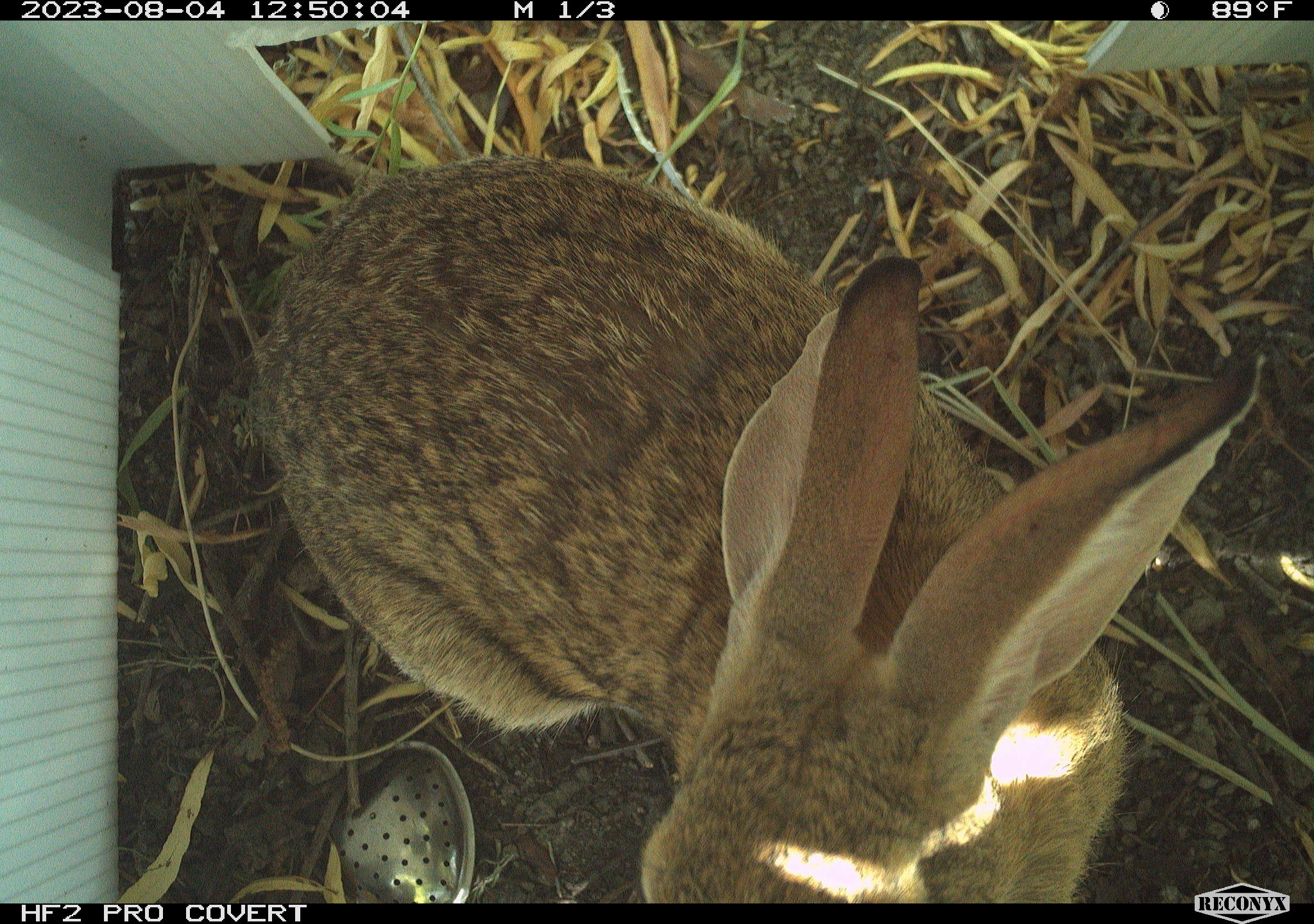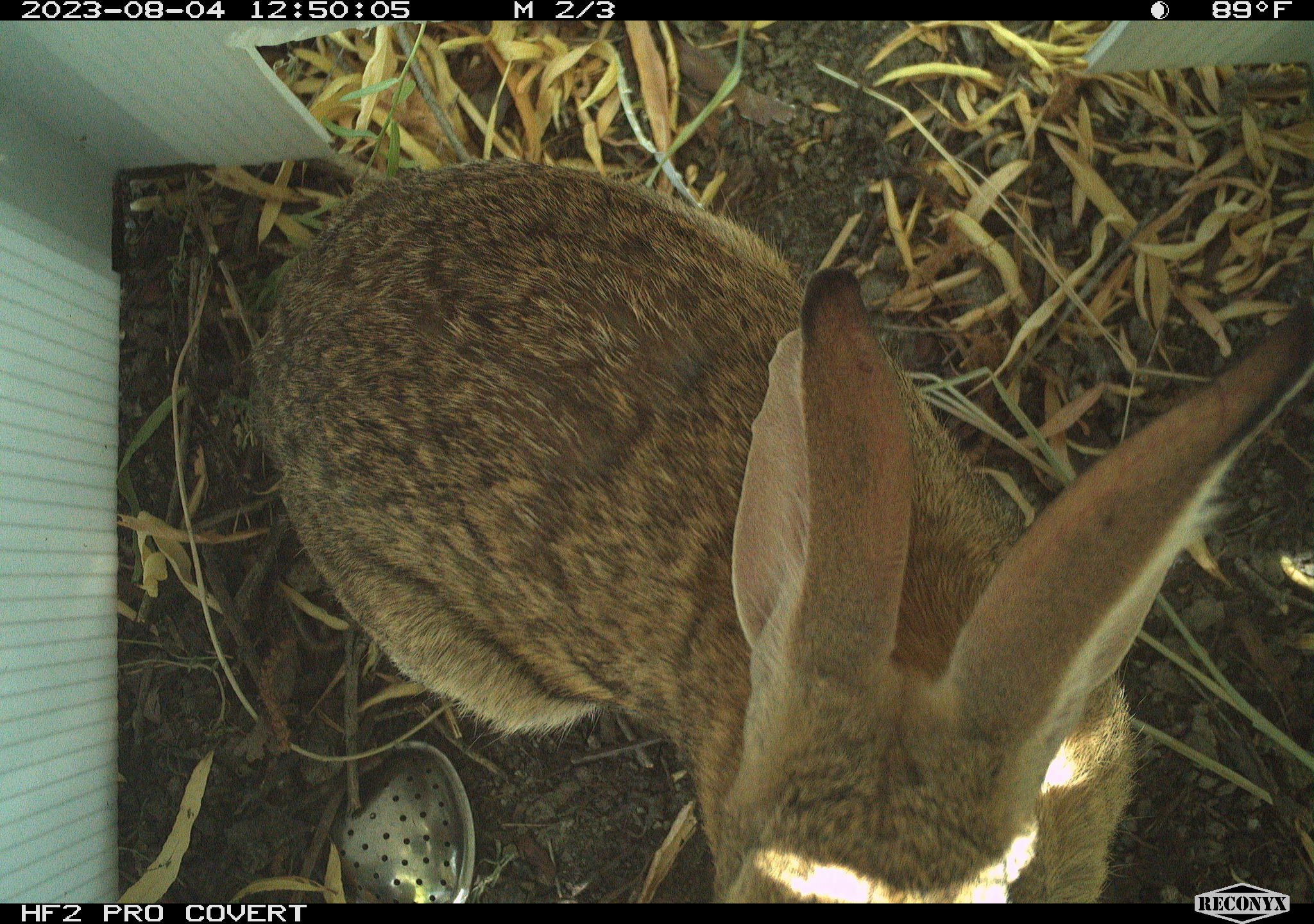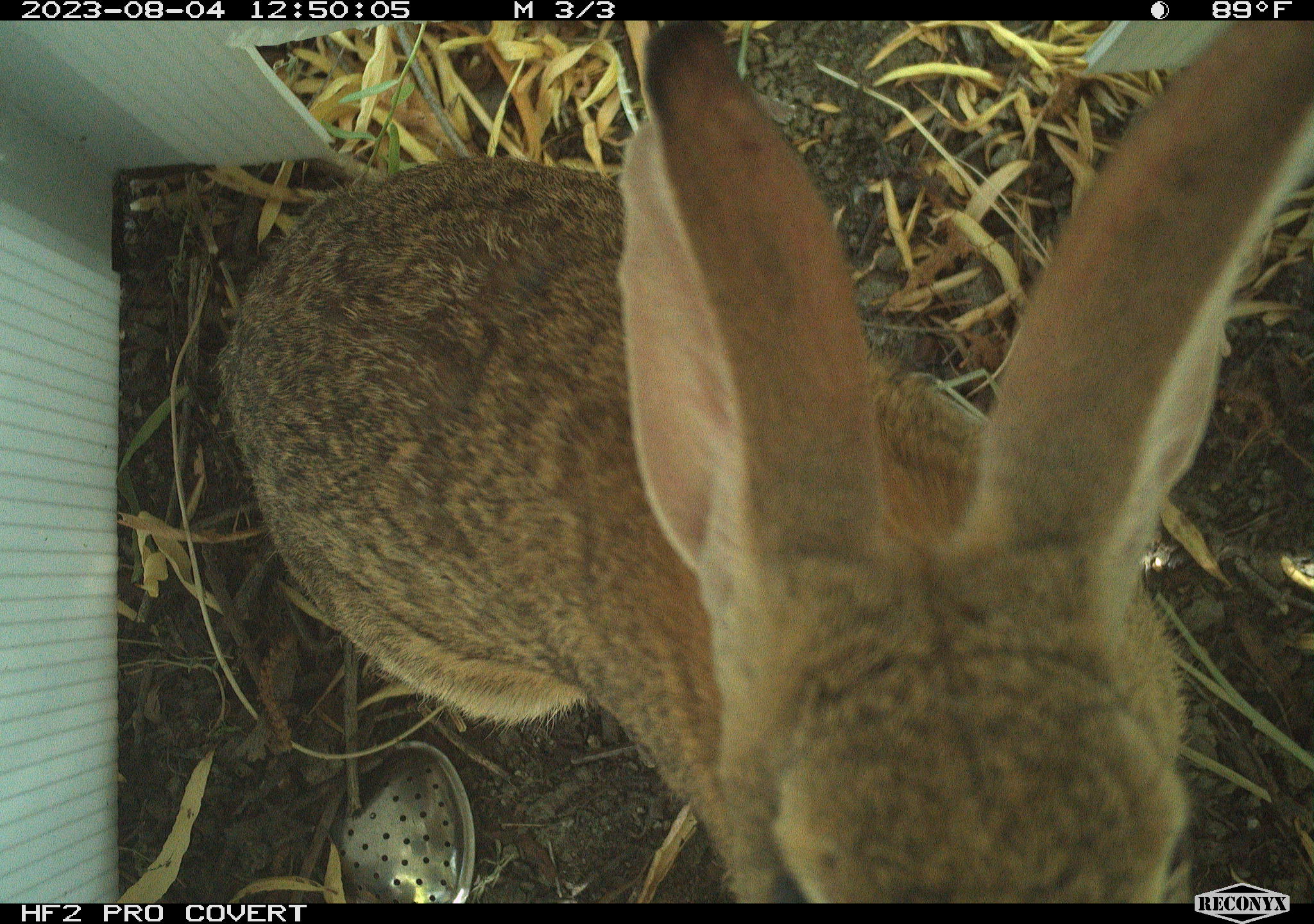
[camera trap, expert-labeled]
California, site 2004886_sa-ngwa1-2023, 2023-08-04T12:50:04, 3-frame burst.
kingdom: Animalia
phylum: Chordata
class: Mammalia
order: Lagomorpha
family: Leporidae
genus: Sylvilagus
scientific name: Sylvilagus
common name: cottontail rabbits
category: sylvilagus species